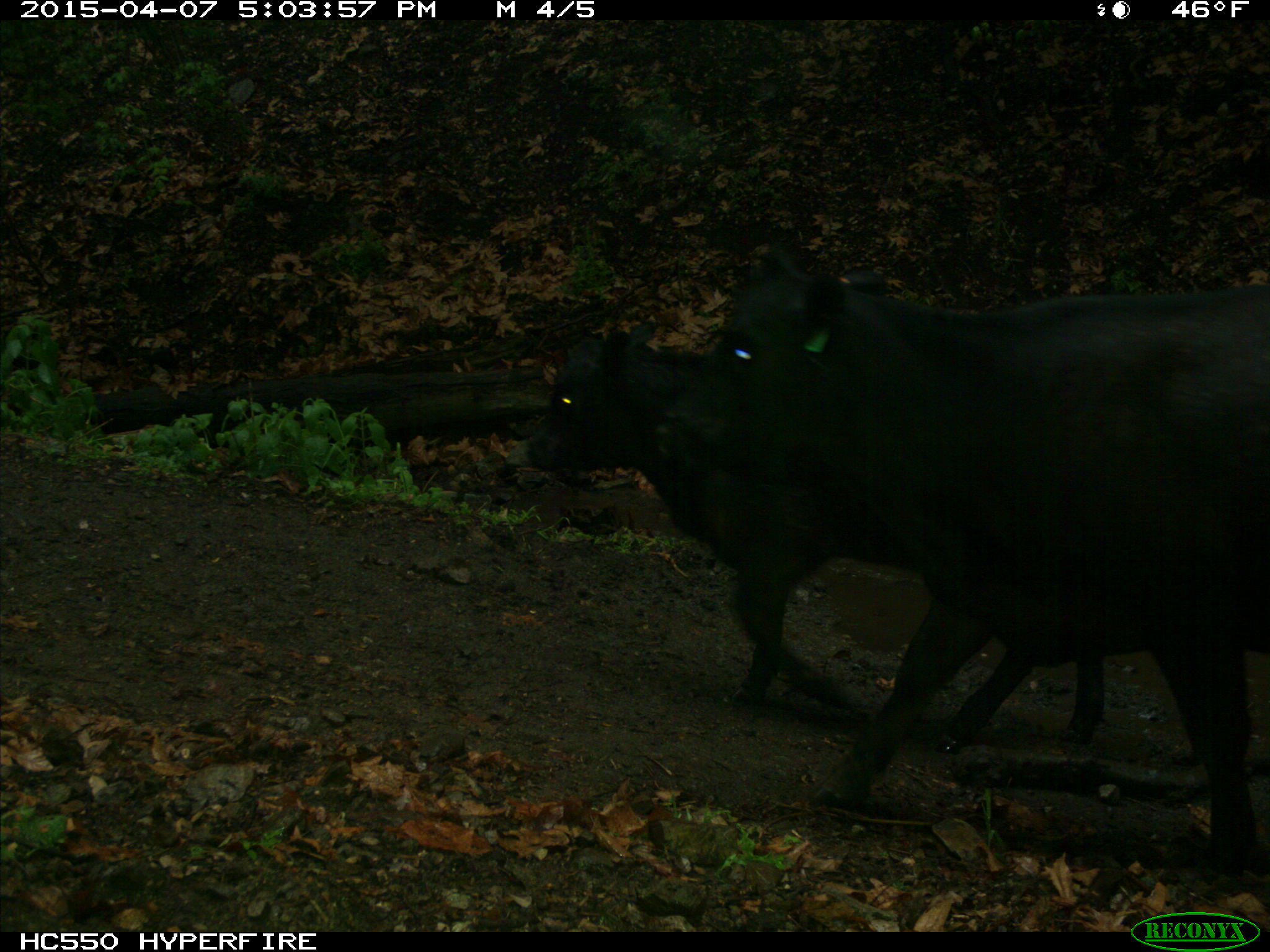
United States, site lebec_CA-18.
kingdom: Animalia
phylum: Chordata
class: Mammalia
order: Artiodactyla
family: Bovidae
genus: Bos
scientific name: Bos taurus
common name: domestic cow